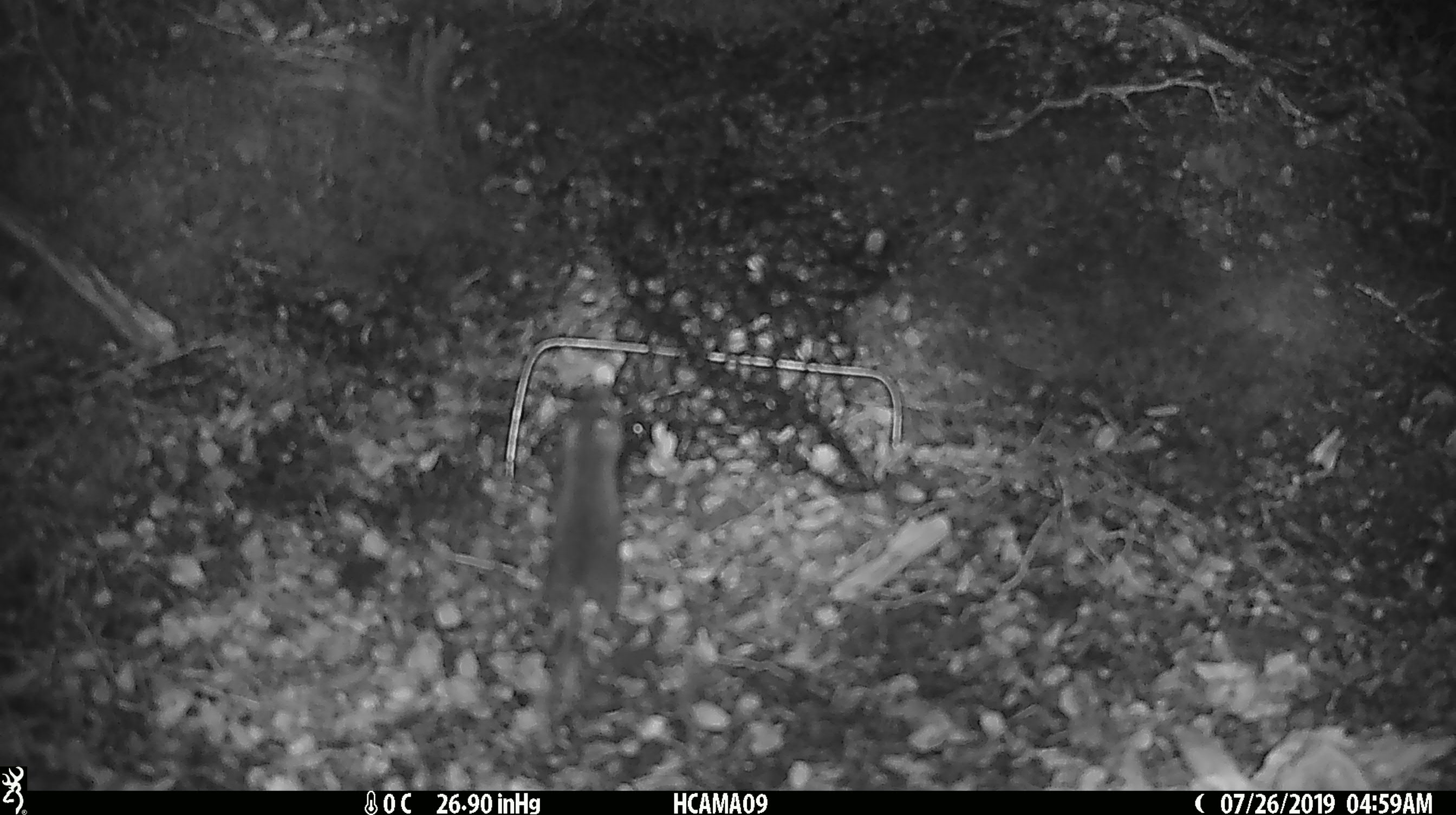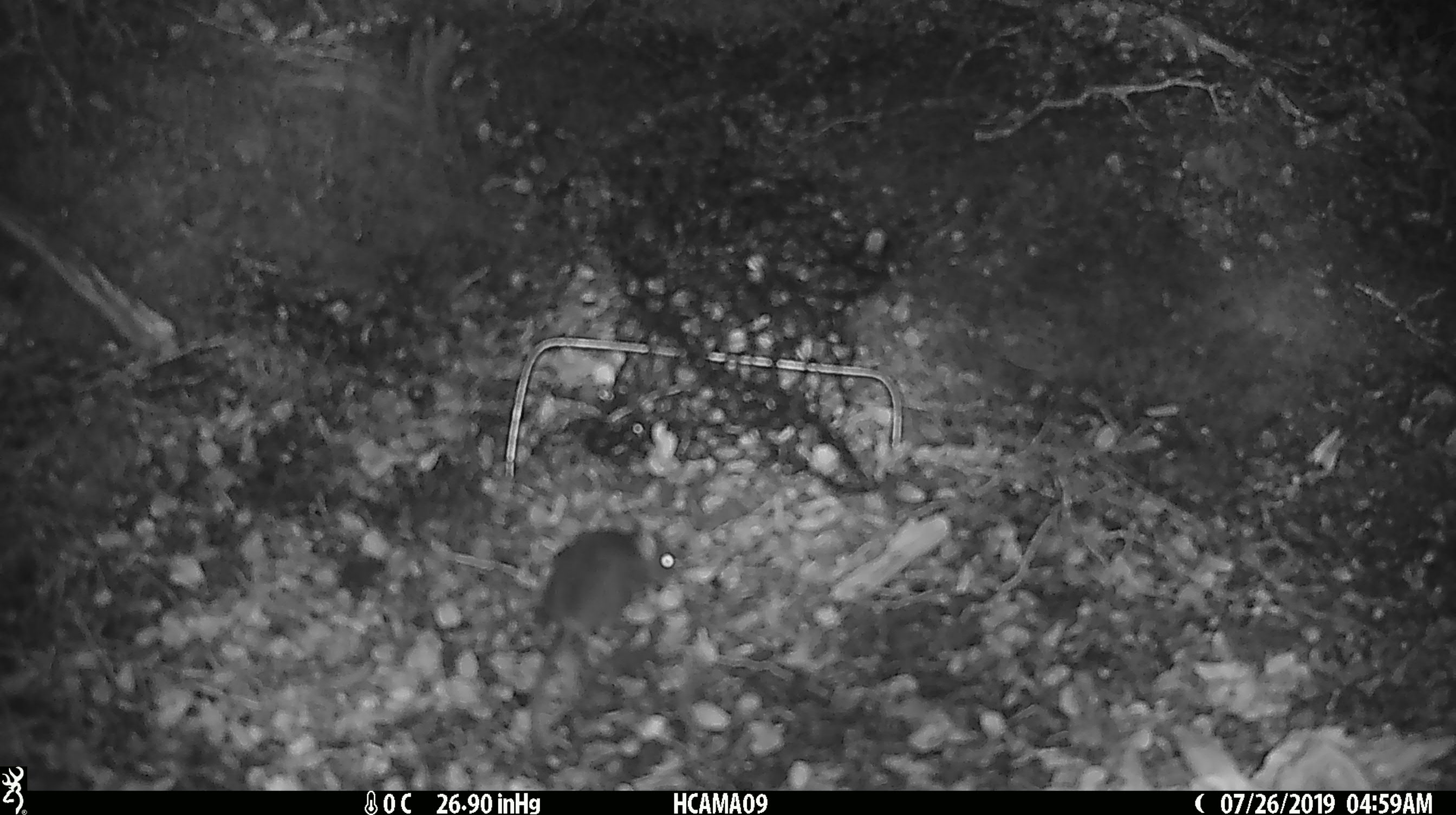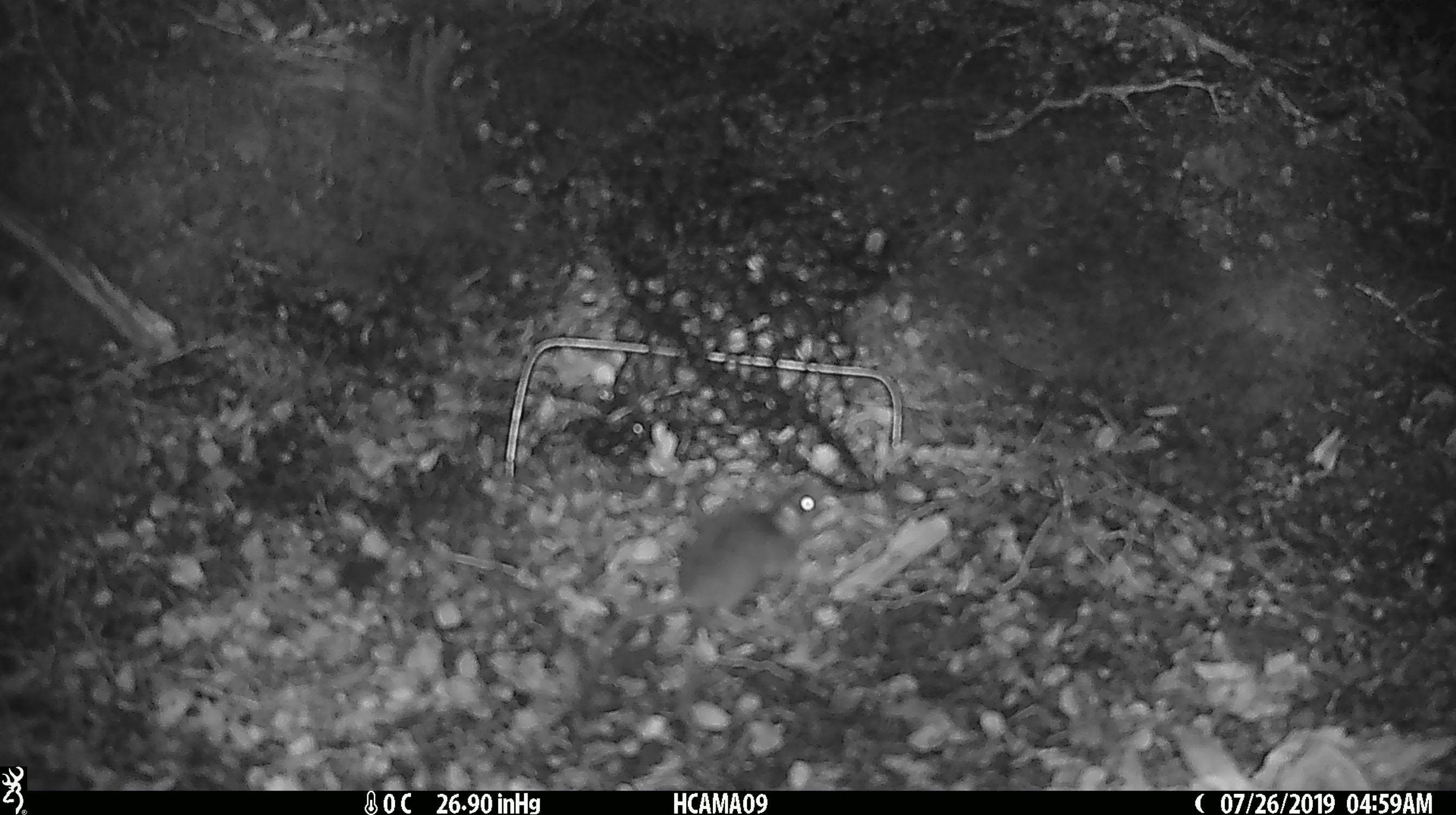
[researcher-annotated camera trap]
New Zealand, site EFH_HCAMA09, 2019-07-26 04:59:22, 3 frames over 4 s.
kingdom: Animalia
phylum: Chordata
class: Mammalia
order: Rodentia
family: Muridae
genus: Mus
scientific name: Mus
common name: mouse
Mouse (Mus).